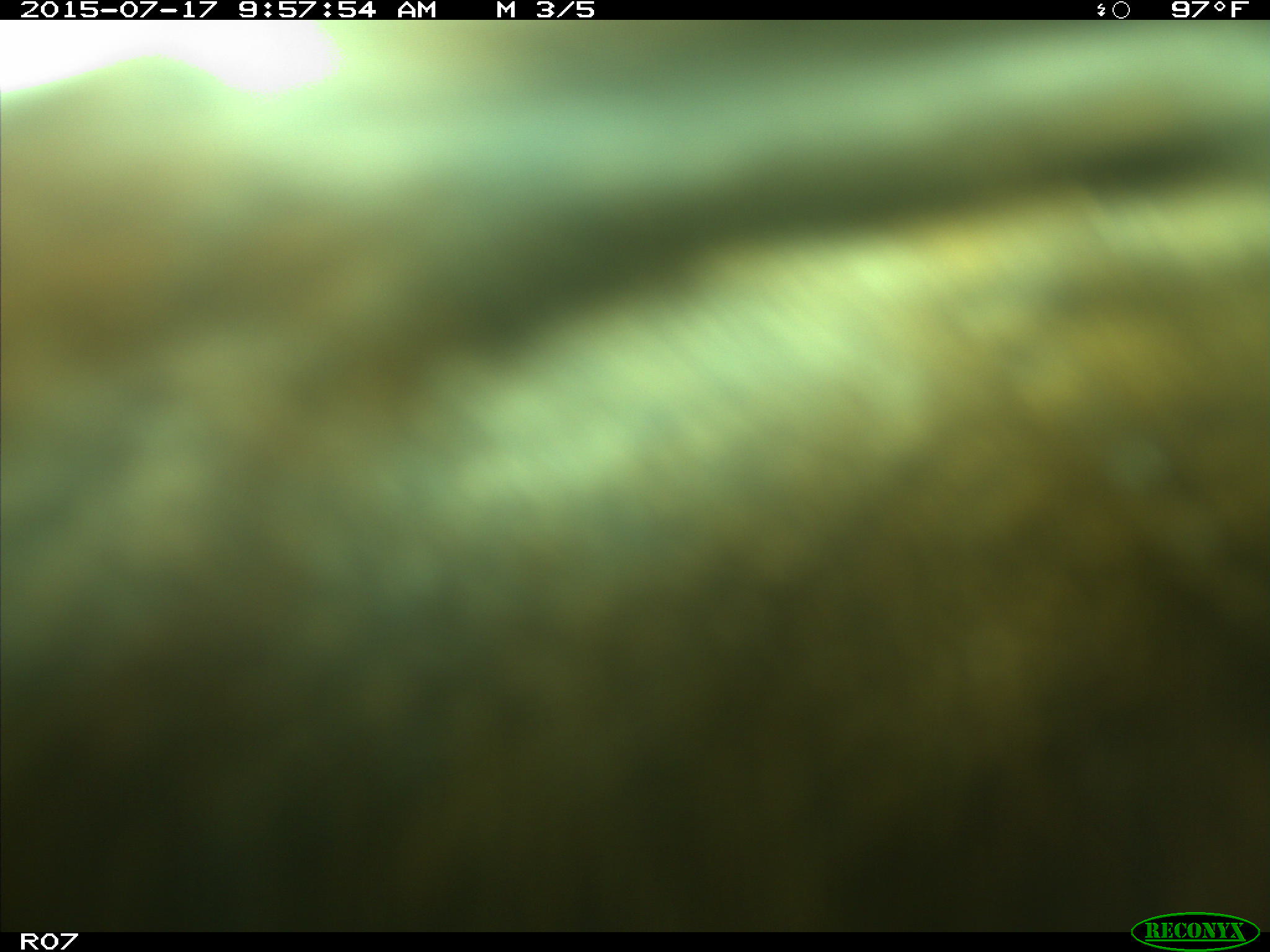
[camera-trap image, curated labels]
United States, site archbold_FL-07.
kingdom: Animalia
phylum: Chordata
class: Mammalia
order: Artiodactyla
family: Bovidae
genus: Bos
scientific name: Bos taurus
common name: domestic cow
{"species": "Bos taurus (domestic cow)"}